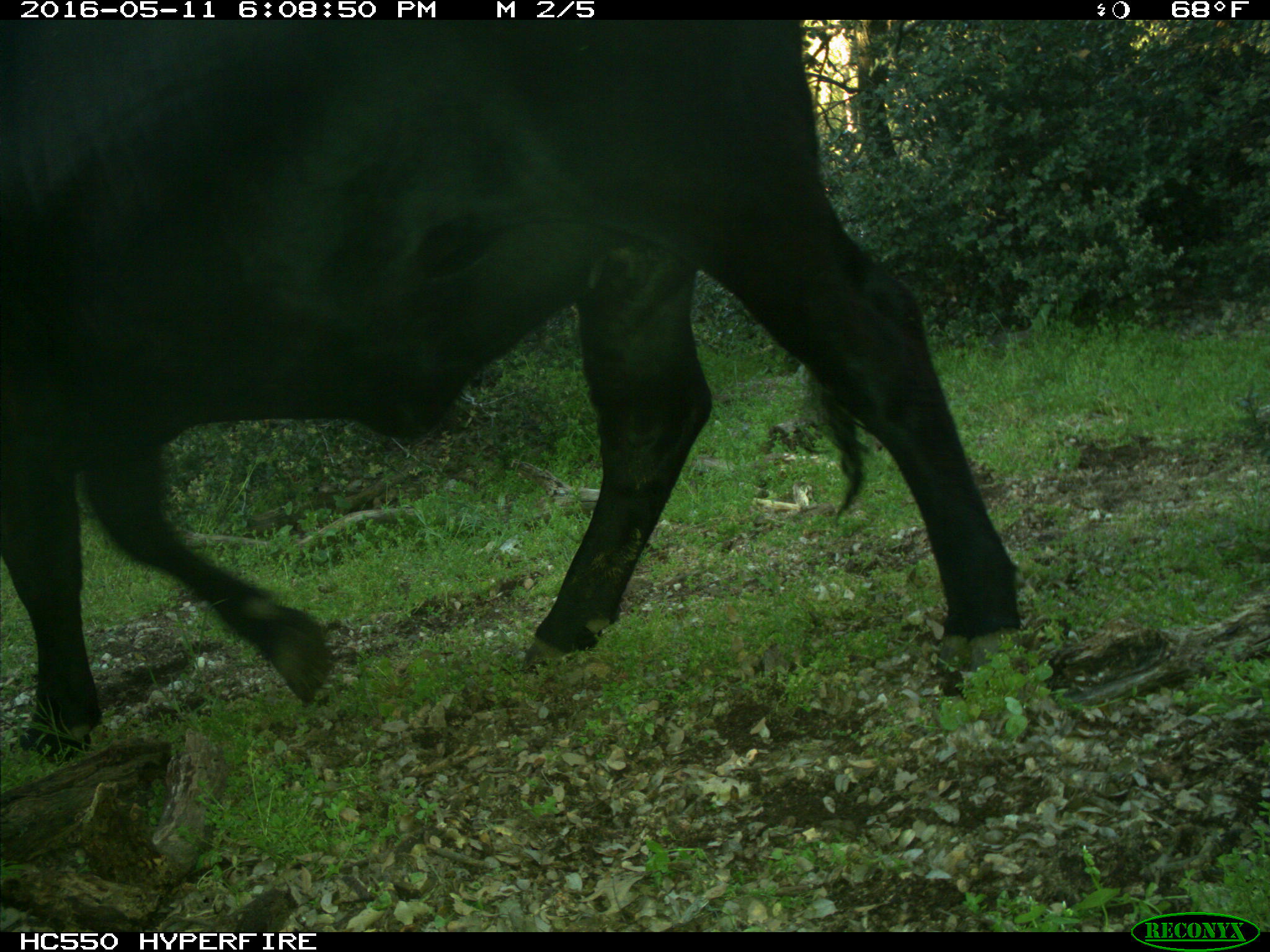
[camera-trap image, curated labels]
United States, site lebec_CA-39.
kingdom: Animalia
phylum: Chordata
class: Mammalia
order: Artiodactyla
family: Bovidae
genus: Bos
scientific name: Bos taurus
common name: domestic cow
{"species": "Bos taurus (domestic cow)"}